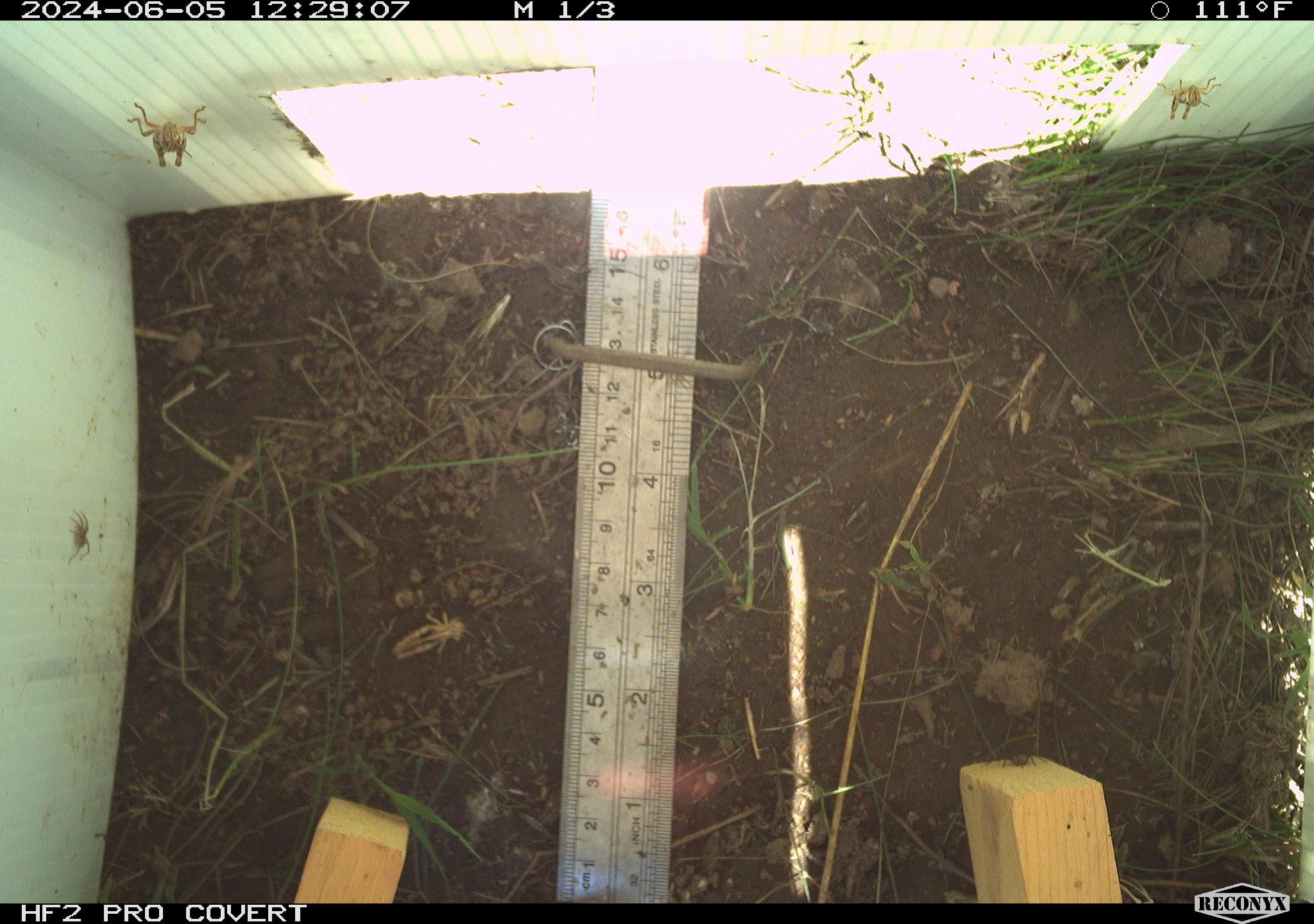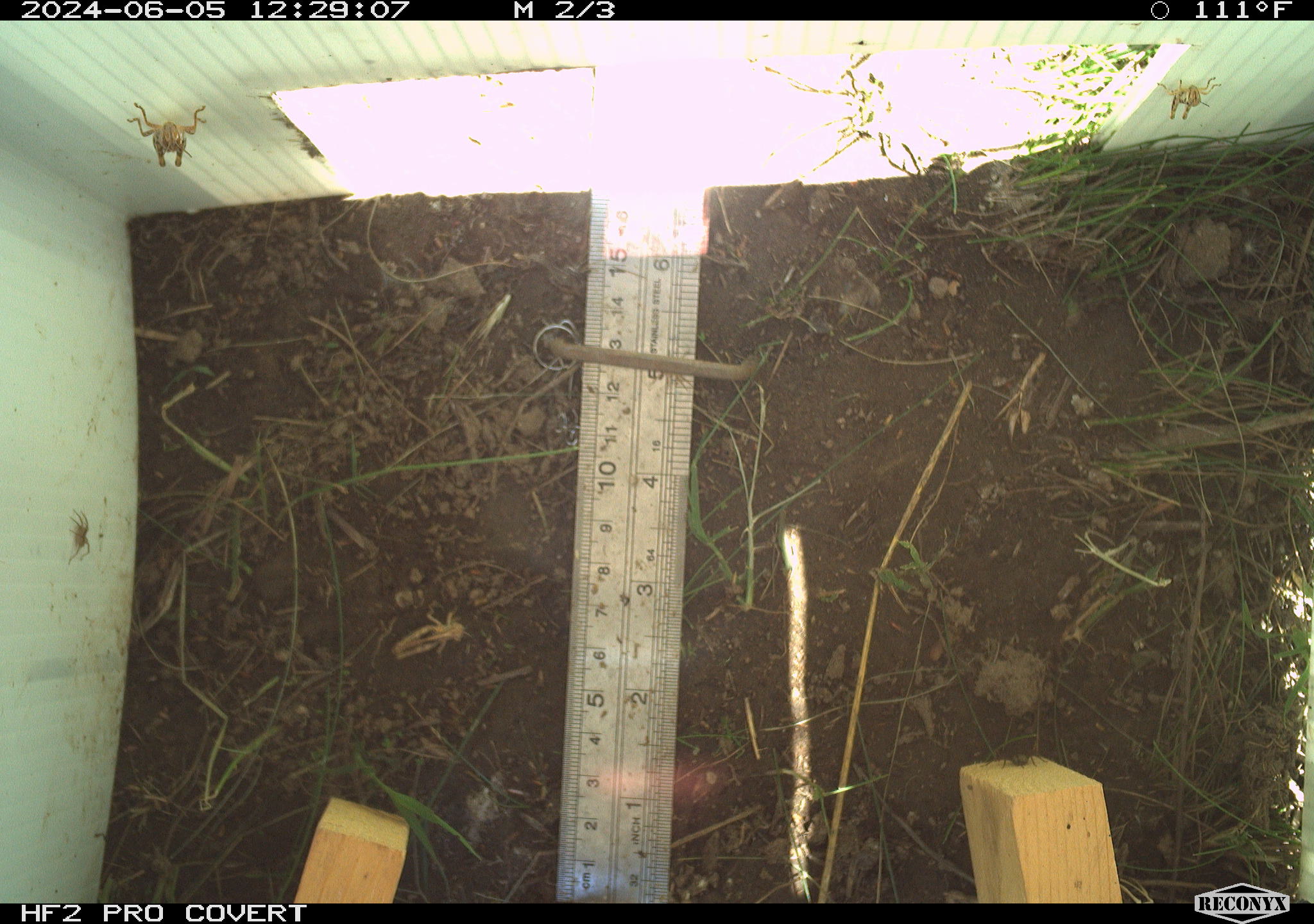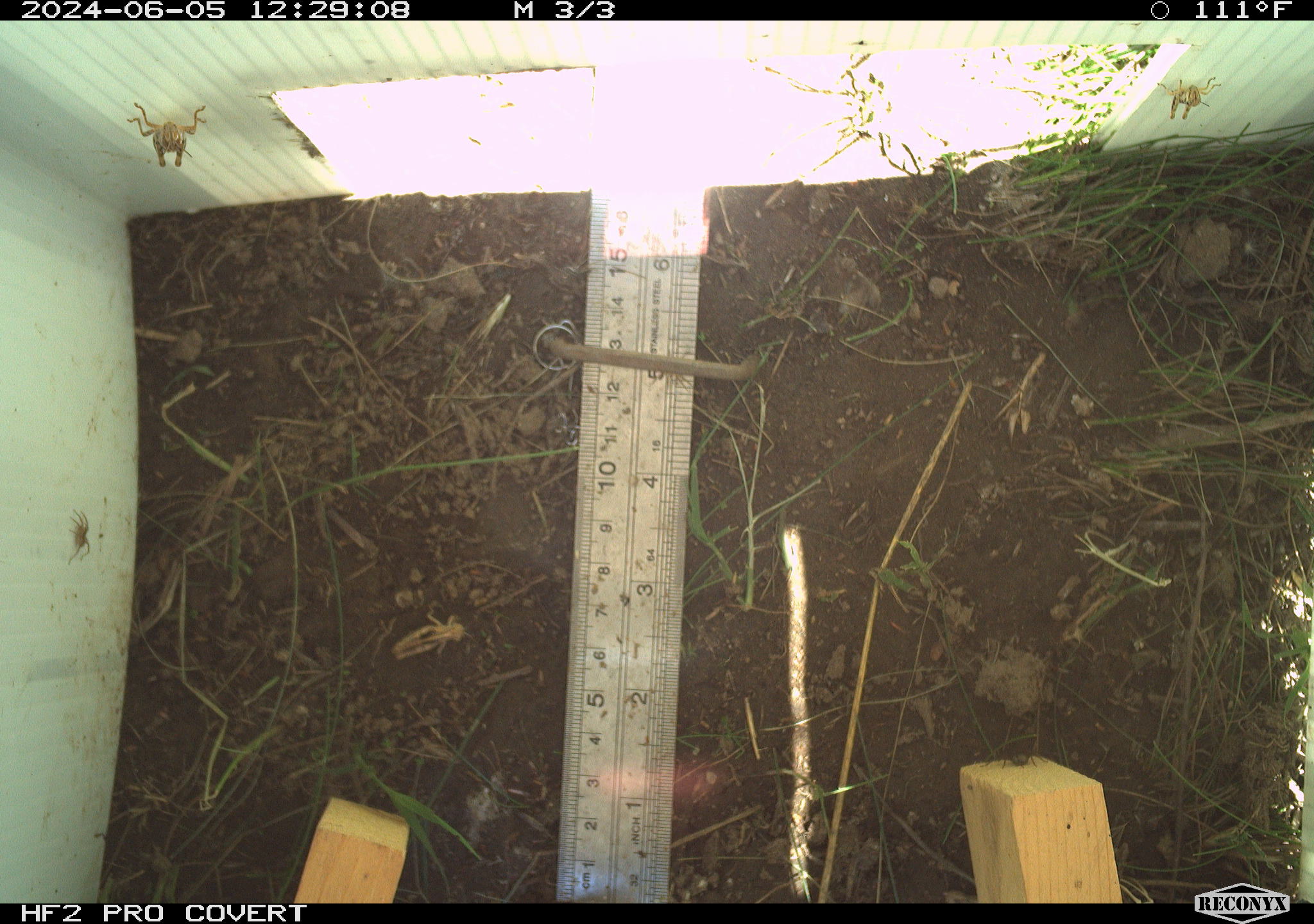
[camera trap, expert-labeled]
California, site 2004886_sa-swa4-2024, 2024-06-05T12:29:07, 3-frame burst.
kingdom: Animalia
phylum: Arthropoda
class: Insecta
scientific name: Insecta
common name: insect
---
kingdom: Animalia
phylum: Arthropoda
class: Arachnida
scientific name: Arachnida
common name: arachnids